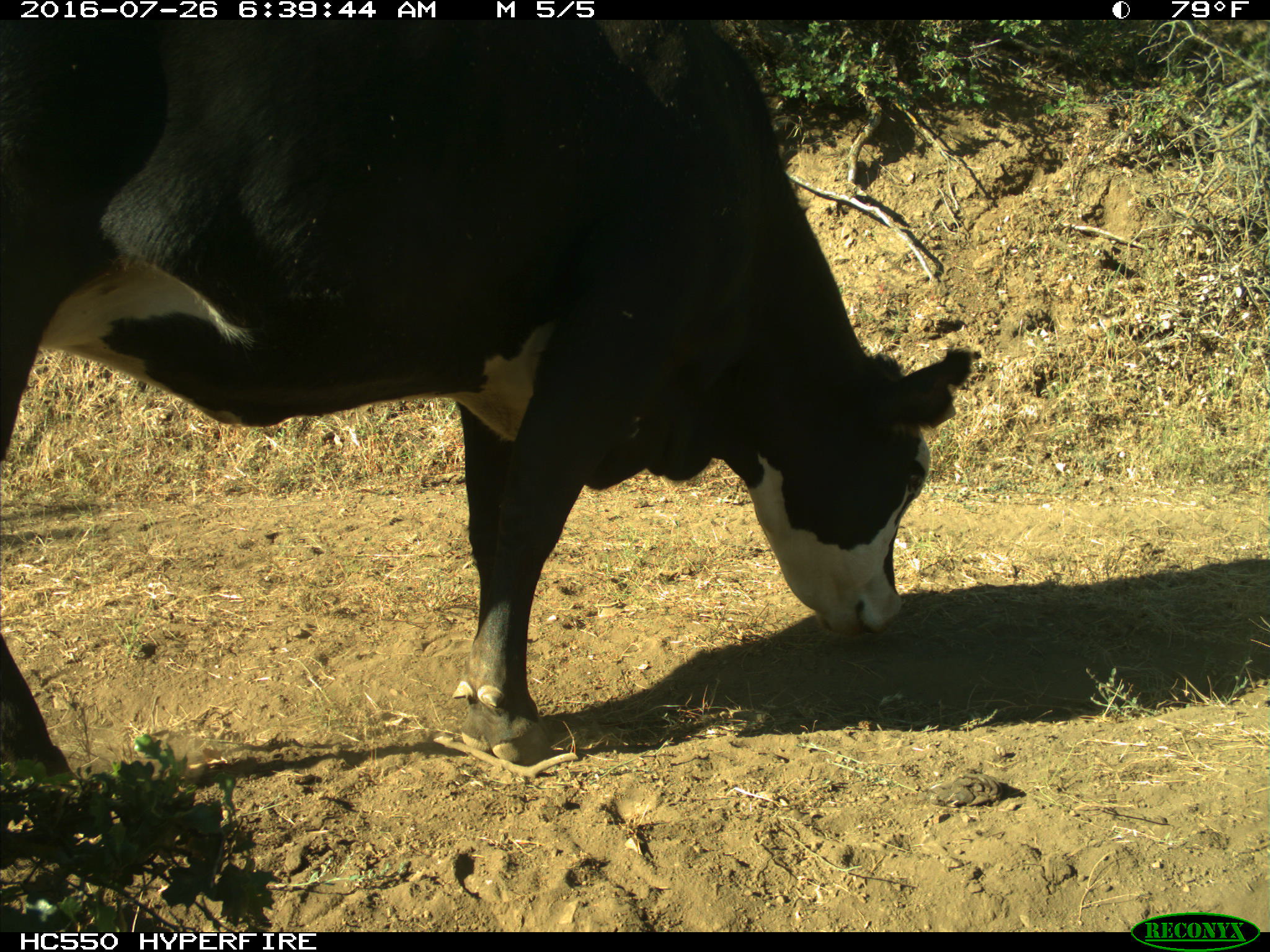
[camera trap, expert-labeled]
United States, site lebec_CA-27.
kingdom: Animalia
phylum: Chordata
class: Mammalia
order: Artiodactyla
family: Bovidae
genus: Bos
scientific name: Bos taurus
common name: domestic cow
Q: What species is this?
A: Bos taurus (domestic cow).